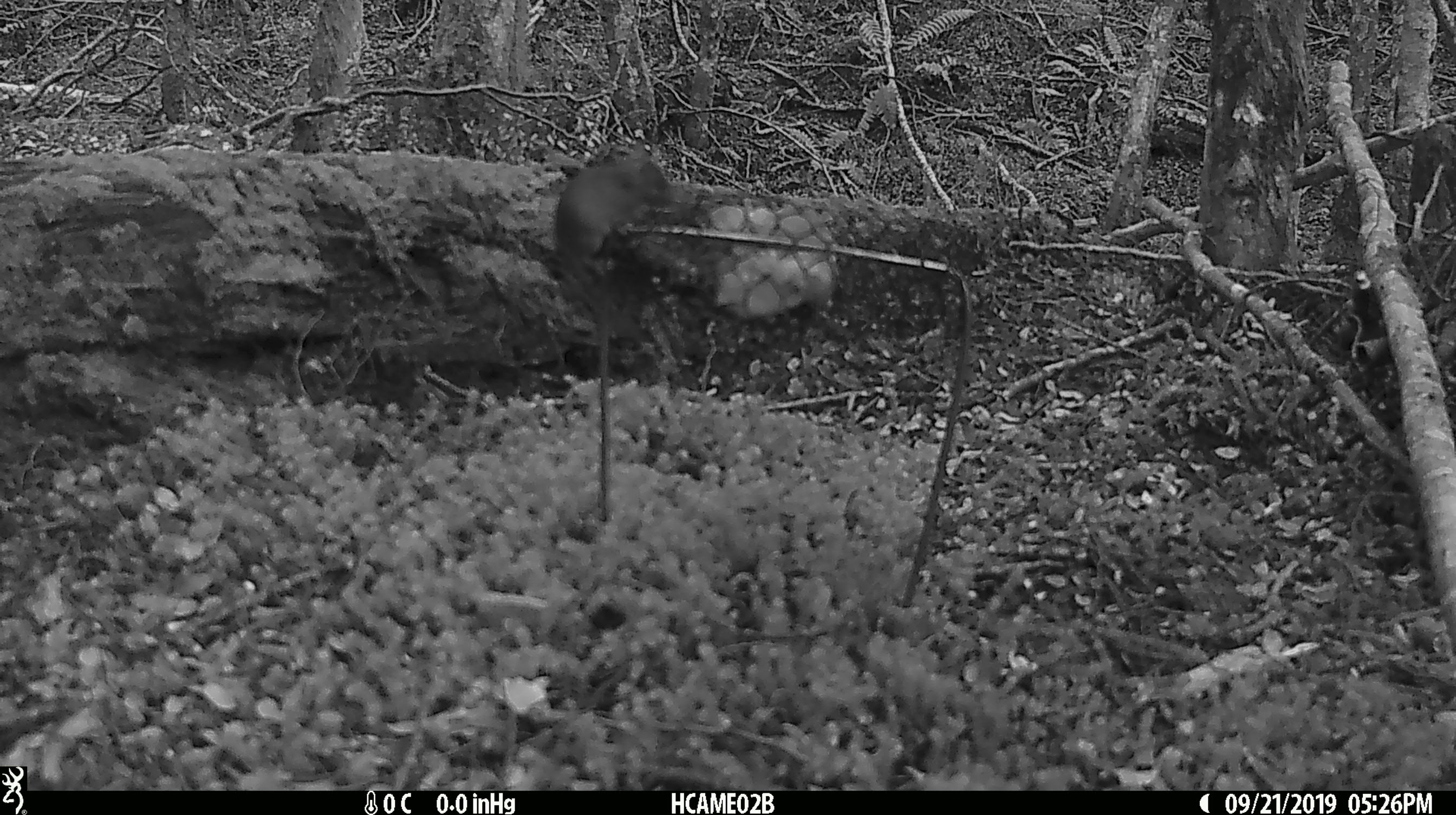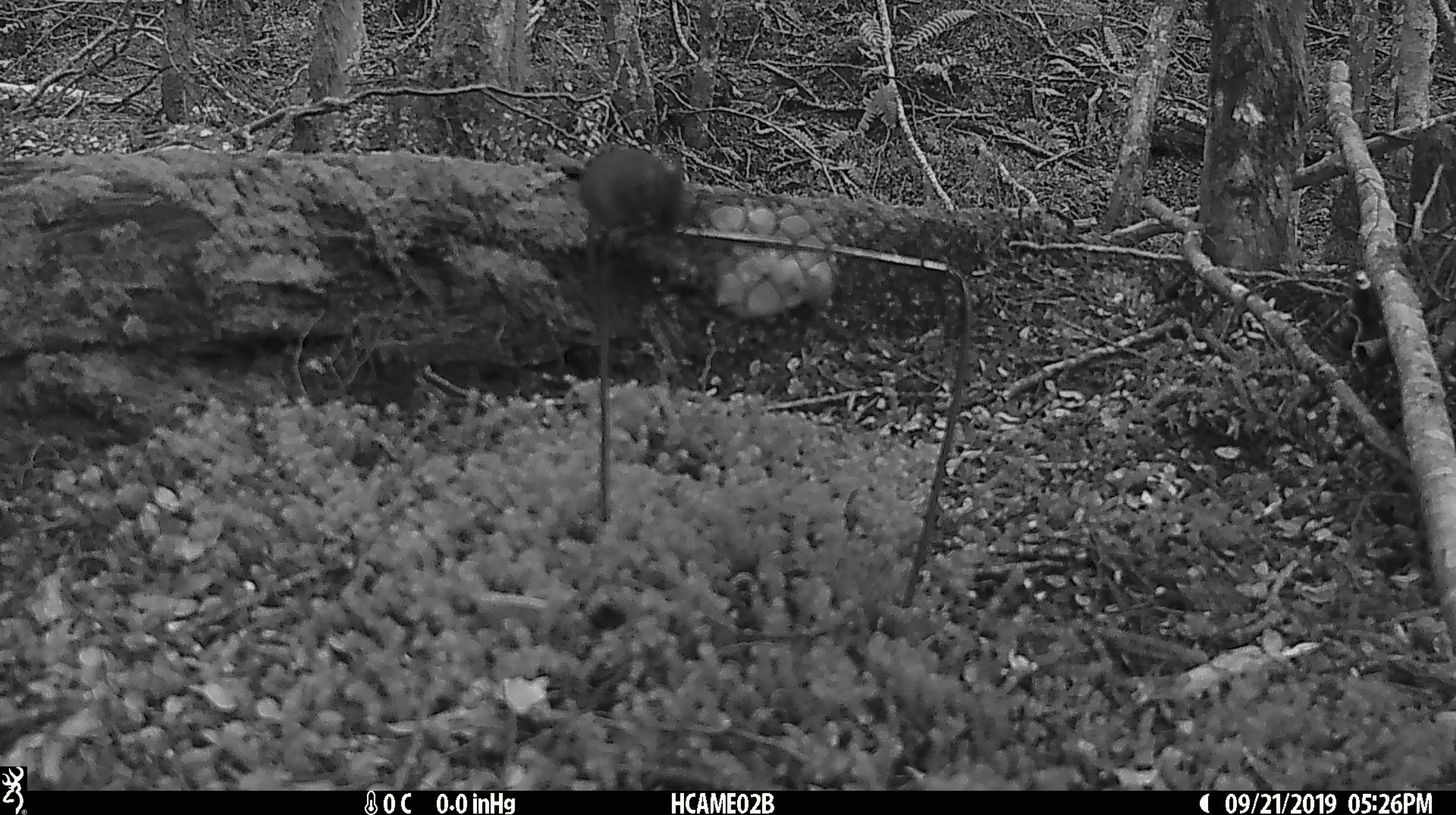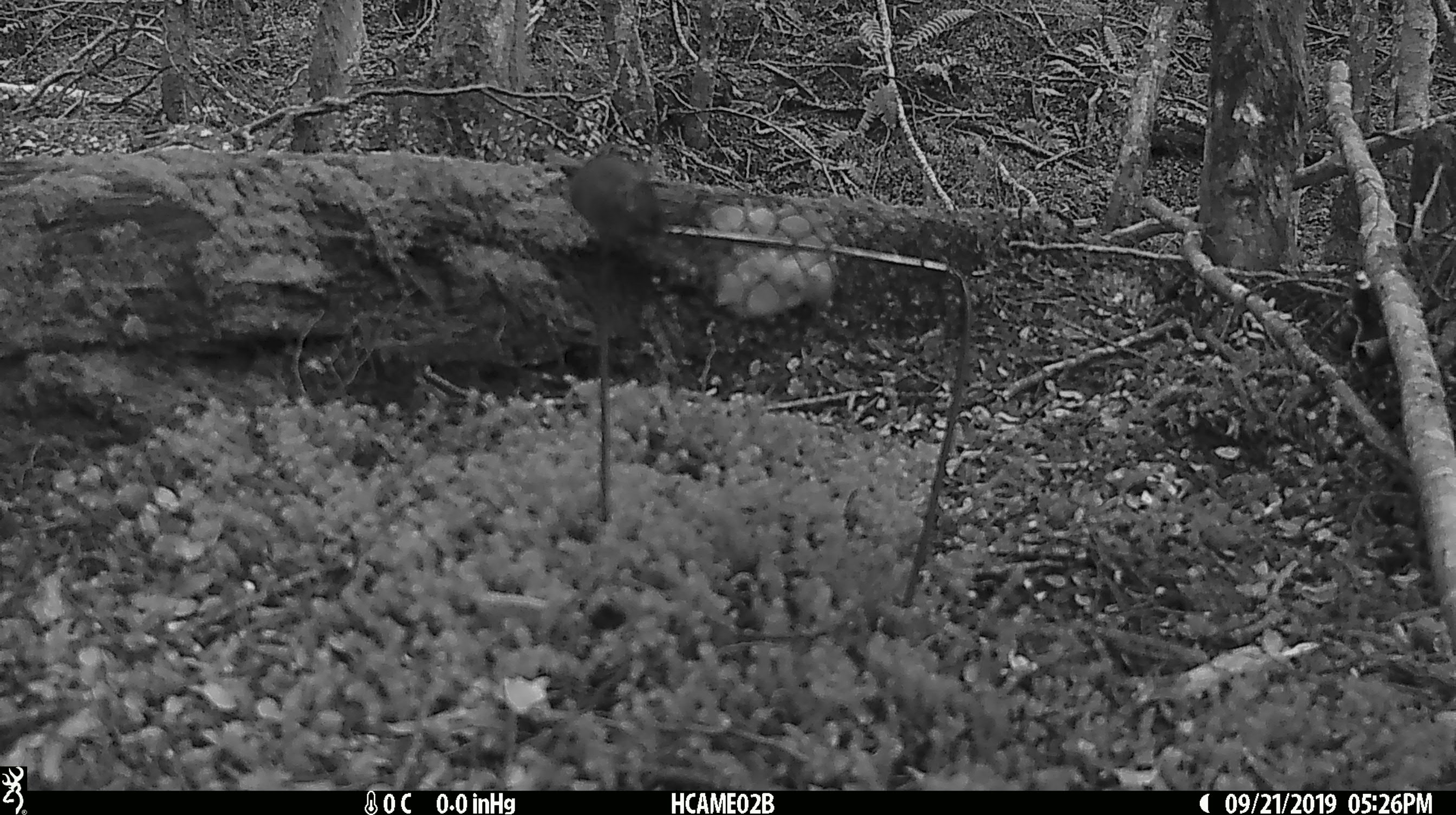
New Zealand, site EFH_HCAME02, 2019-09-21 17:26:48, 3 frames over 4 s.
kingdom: Animalia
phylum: Chordata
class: Mammalia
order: Rodentia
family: Muridae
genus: Mus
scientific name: Mus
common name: mouse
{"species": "mouse (Mus)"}